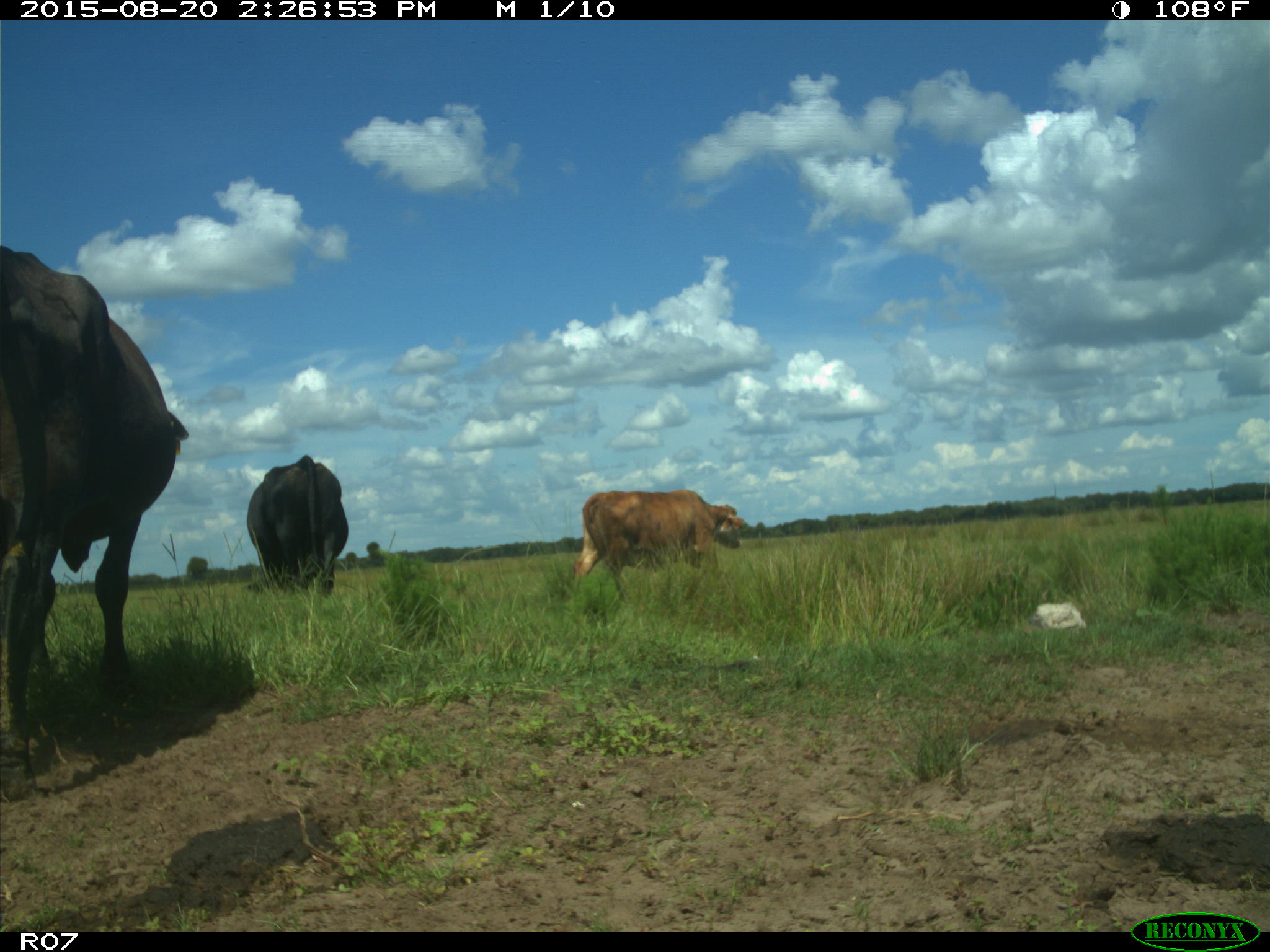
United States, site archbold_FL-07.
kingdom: Animalia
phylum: Chordata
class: Mammalia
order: Artiodactyla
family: Bovidae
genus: Bos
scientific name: Bos taurus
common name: domestic cow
Bos taurus (domestic cow).